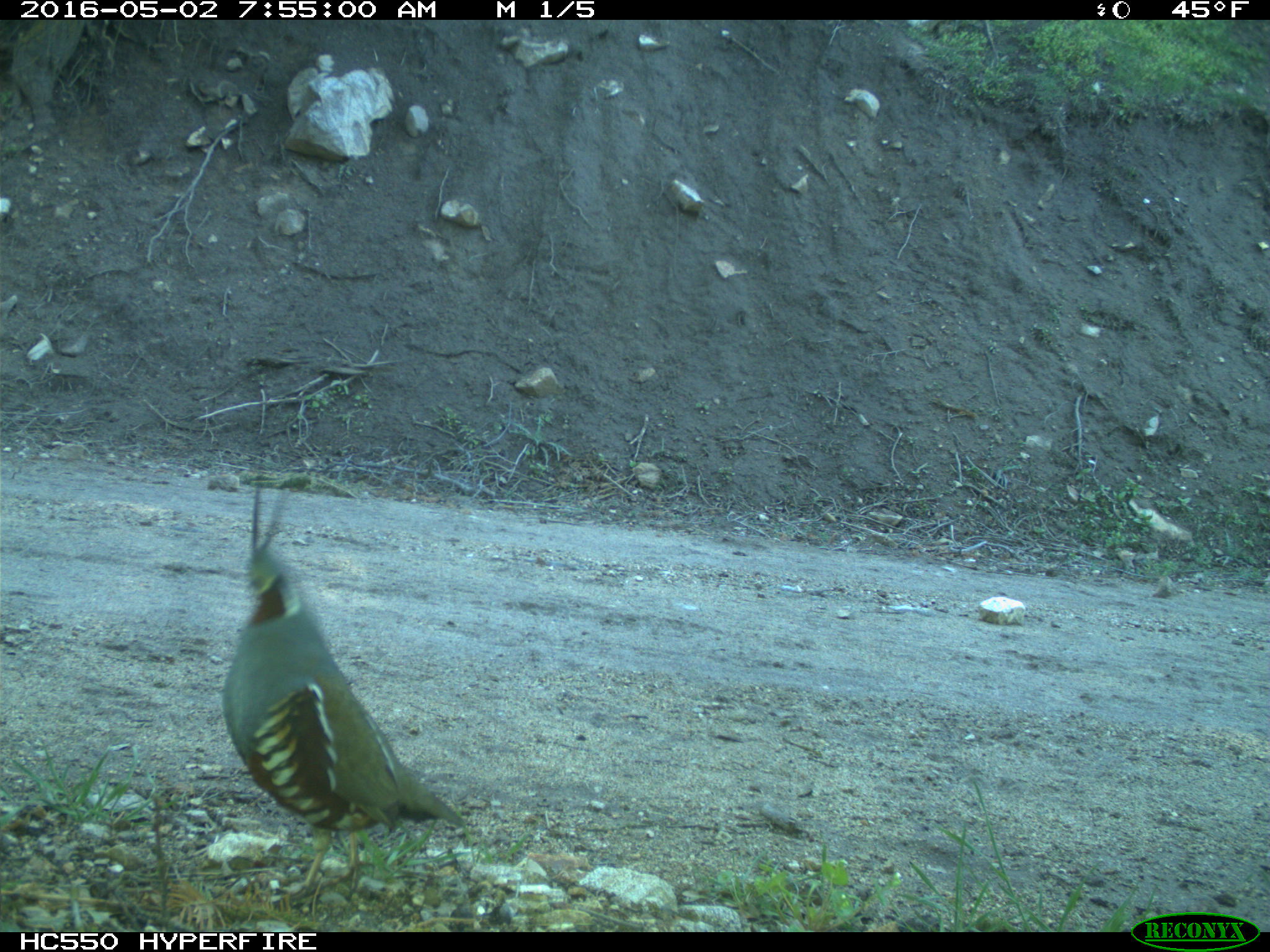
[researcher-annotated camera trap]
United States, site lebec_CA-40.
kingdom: Animalia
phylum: Chordata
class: Aves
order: Galliformes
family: Odontophoridae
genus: Callipepla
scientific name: Callipepla californica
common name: california quail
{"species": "Callipepla californica (california quail)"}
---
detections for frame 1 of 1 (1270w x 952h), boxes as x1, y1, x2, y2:
animal: 220, 449, 469, 902